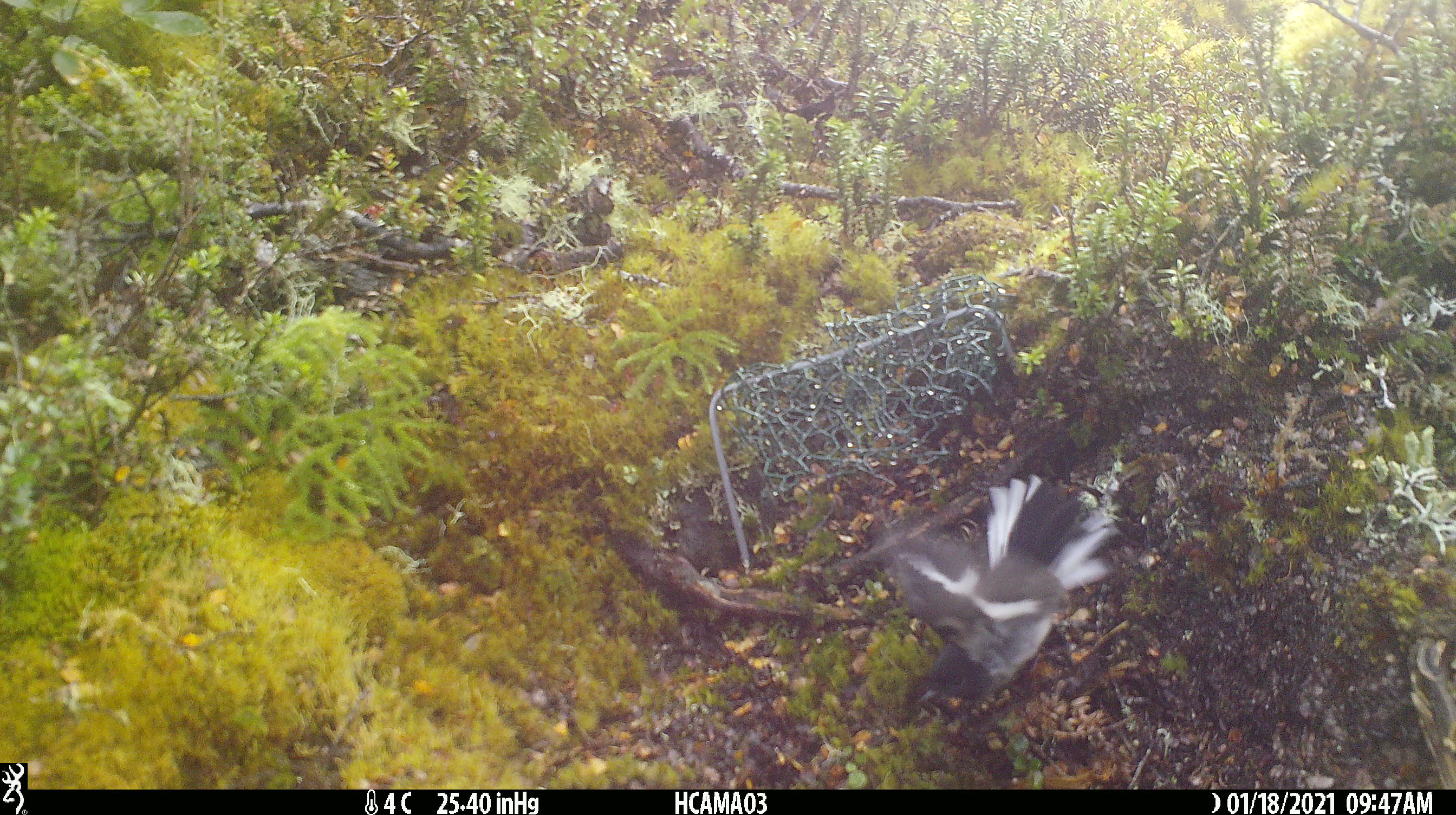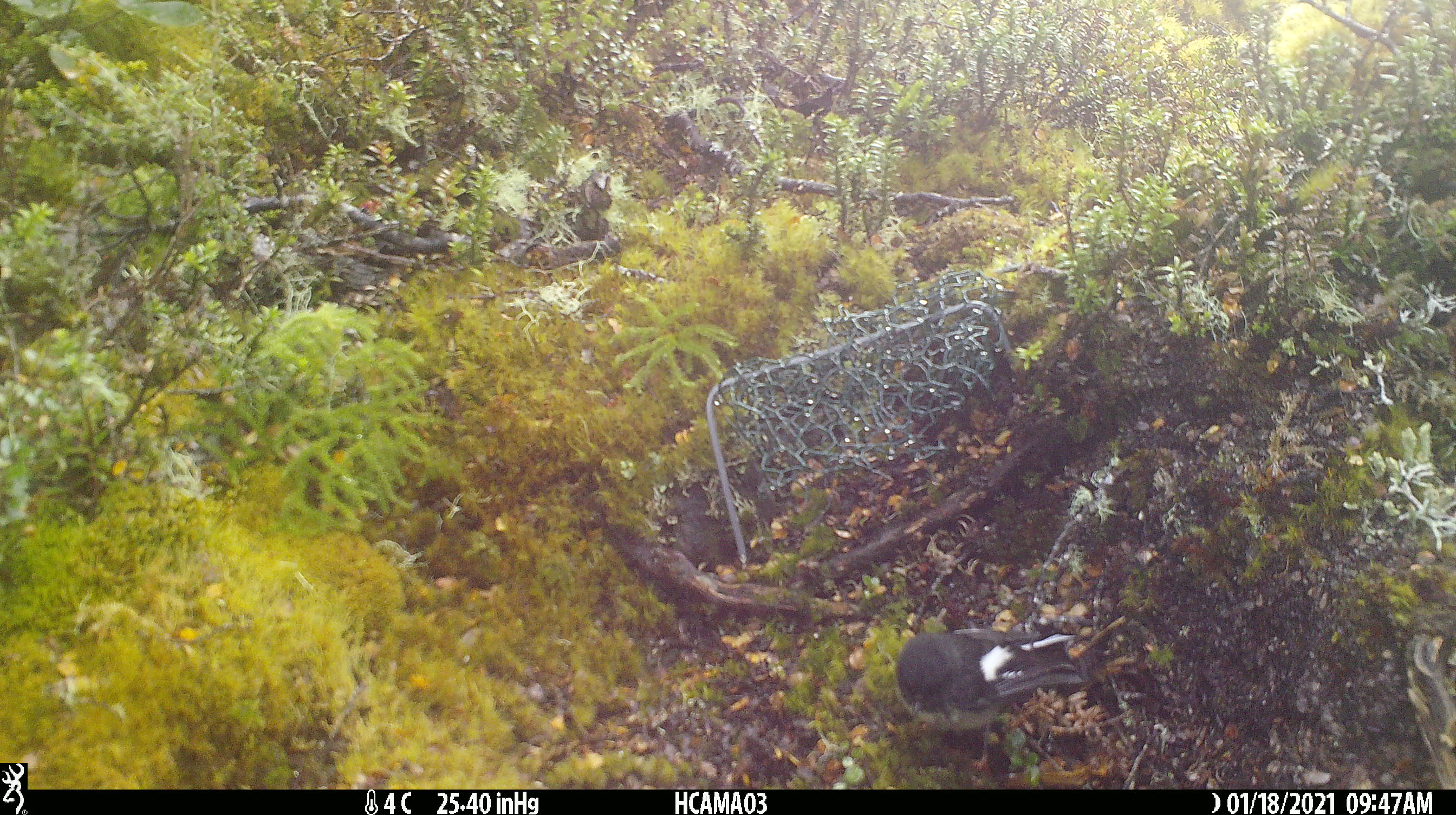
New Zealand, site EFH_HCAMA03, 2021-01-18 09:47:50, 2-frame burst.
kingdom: Animalia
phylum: Chordata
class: Aves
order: Passeriformes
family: Petroicidae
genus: Petroica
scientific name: Petroica macrocephala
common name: tomtit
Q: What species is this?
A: Tomtit (Petroica macrocephala).